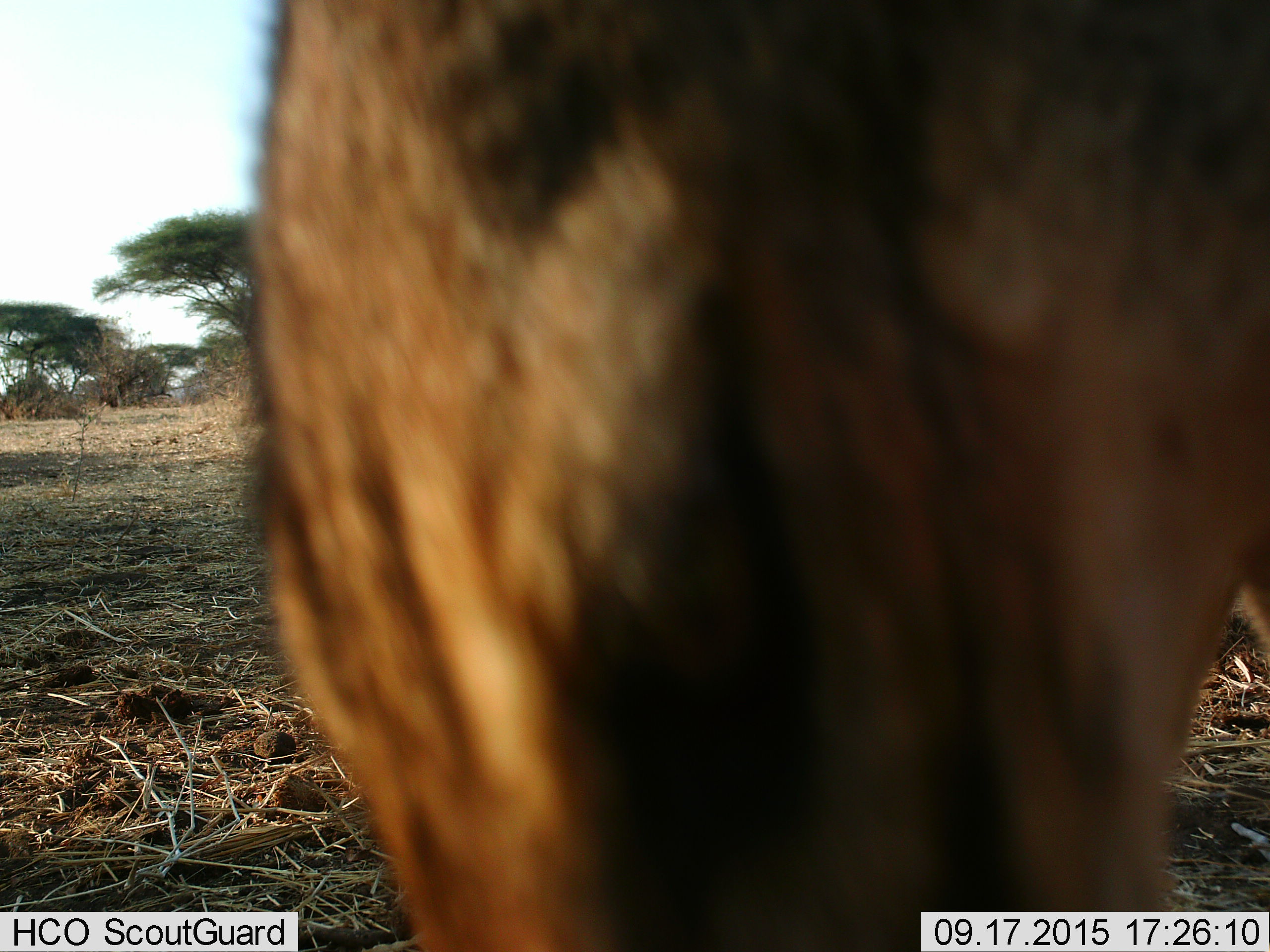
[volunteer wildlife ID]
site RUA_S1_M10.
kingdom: Animalia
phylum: Chordata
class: Mammalia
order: Artiodactyla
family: Bovidae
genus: Aepyceros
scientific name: Aepyceros melampus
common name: impala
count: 1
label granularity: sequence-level